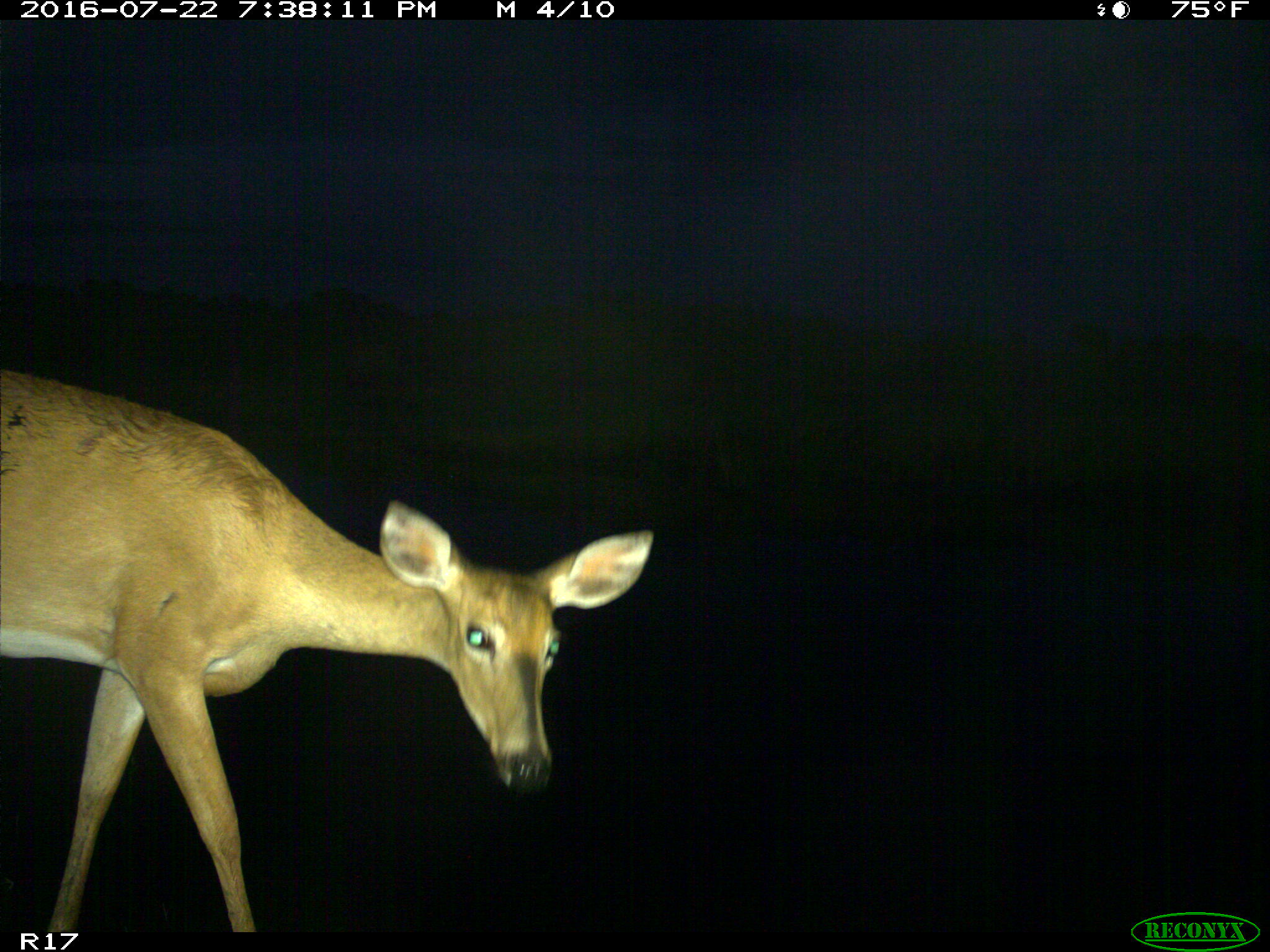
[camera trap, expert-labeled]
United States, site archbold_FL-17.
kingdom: Animalia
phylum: Chordata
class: Mammalia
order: Artiodactyla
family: Cervidae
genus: Odocoileus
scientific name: Odocoileus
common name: deer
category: unidentified deer